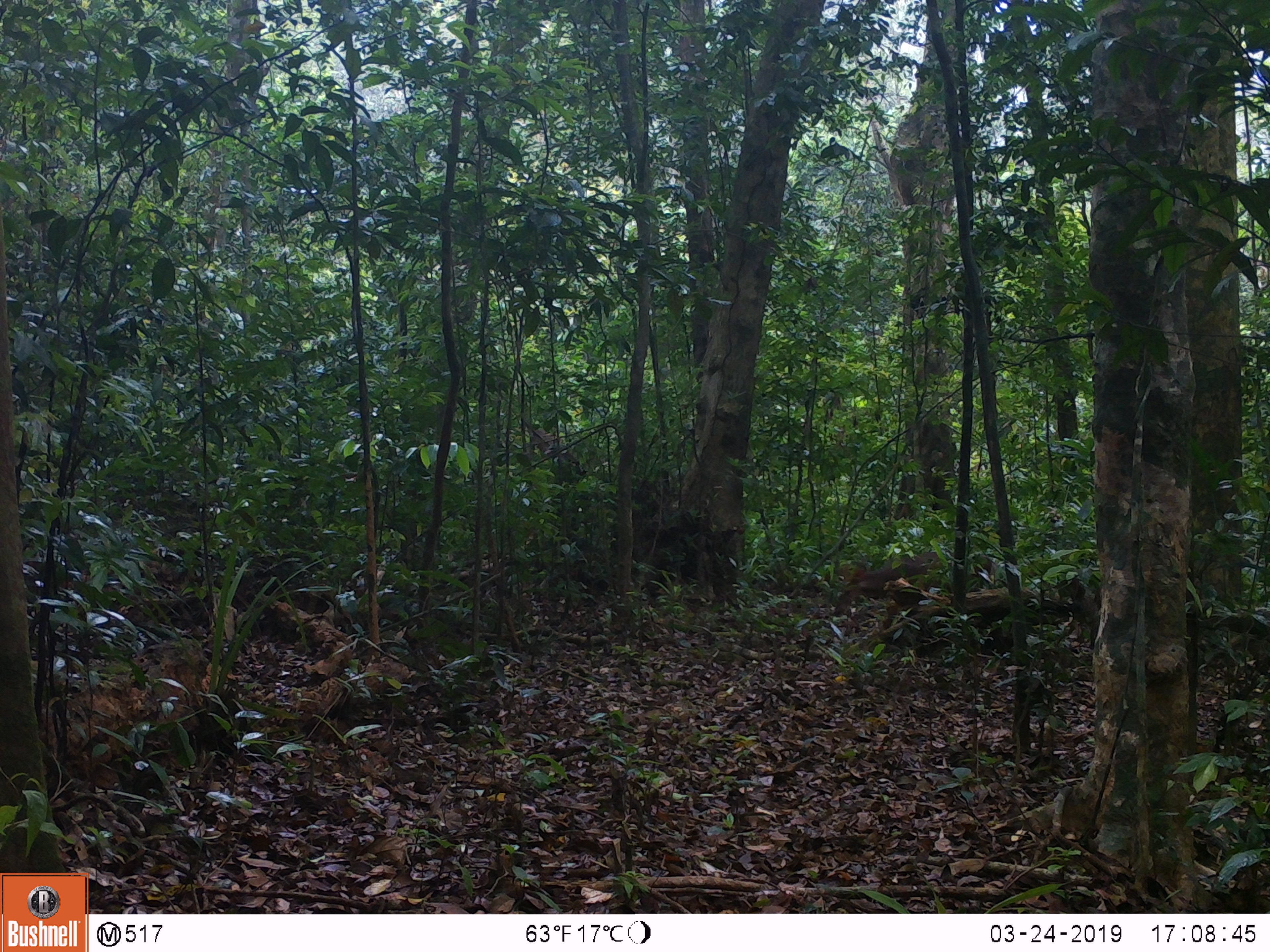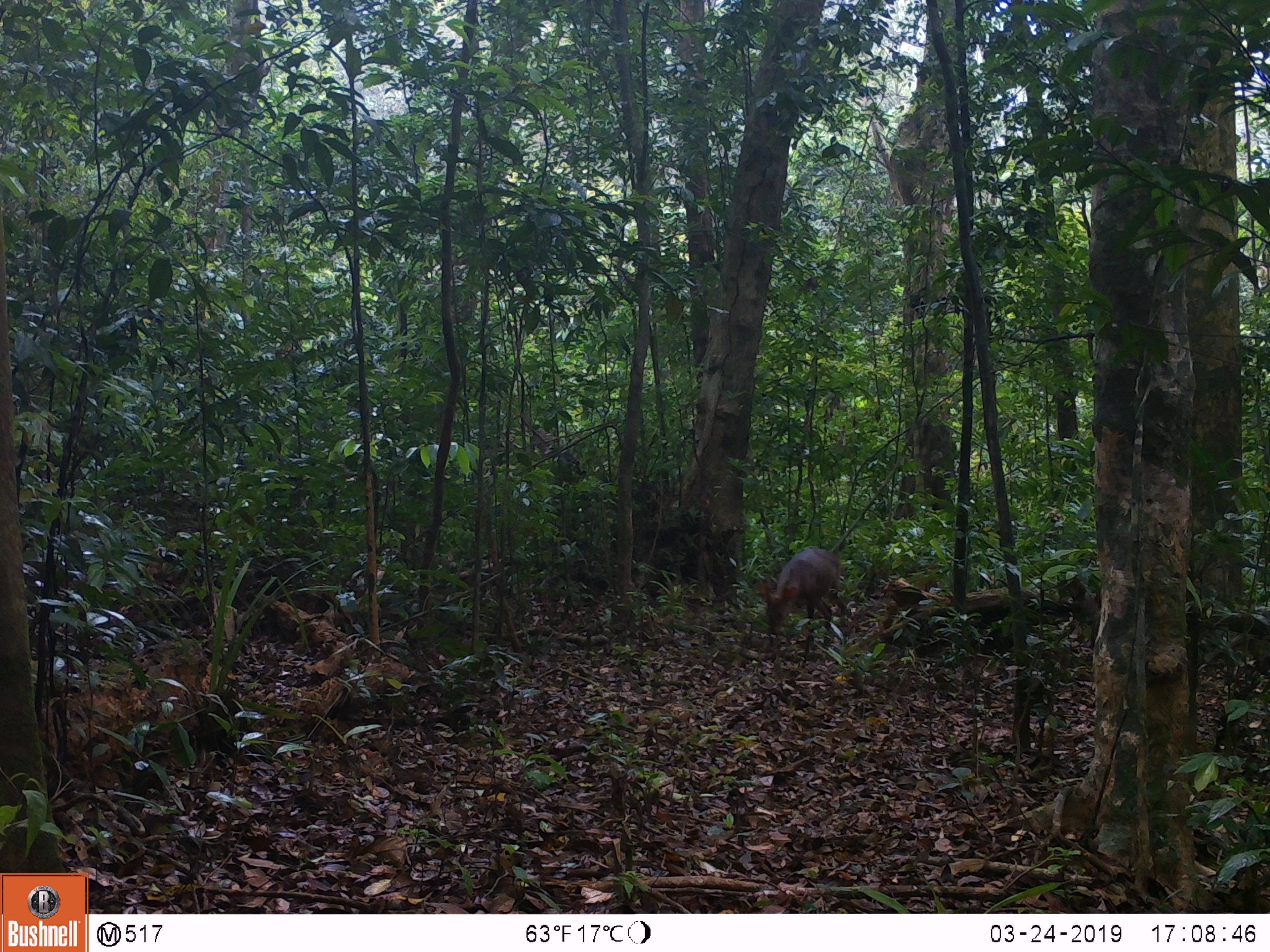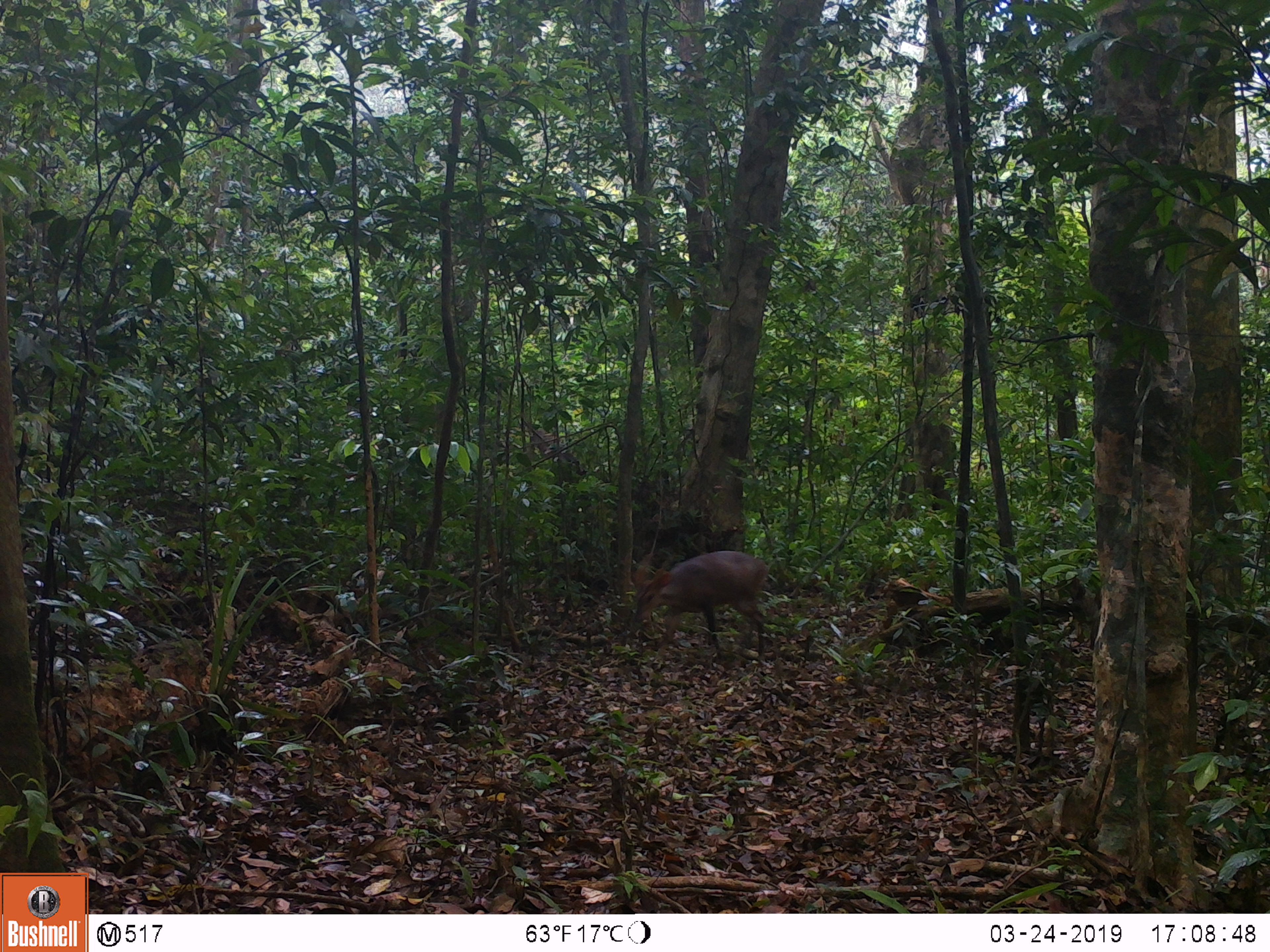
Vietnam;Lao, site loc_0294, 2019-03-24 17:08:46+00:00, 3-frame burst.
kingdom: Animalia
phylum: Chordata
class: Mammalia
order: Artiodactyla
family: Cervidae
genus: Muntiacus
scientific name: Muntiacus vuquangensis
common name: large-antlered muntjac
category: large antlered muntjac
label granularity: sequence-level